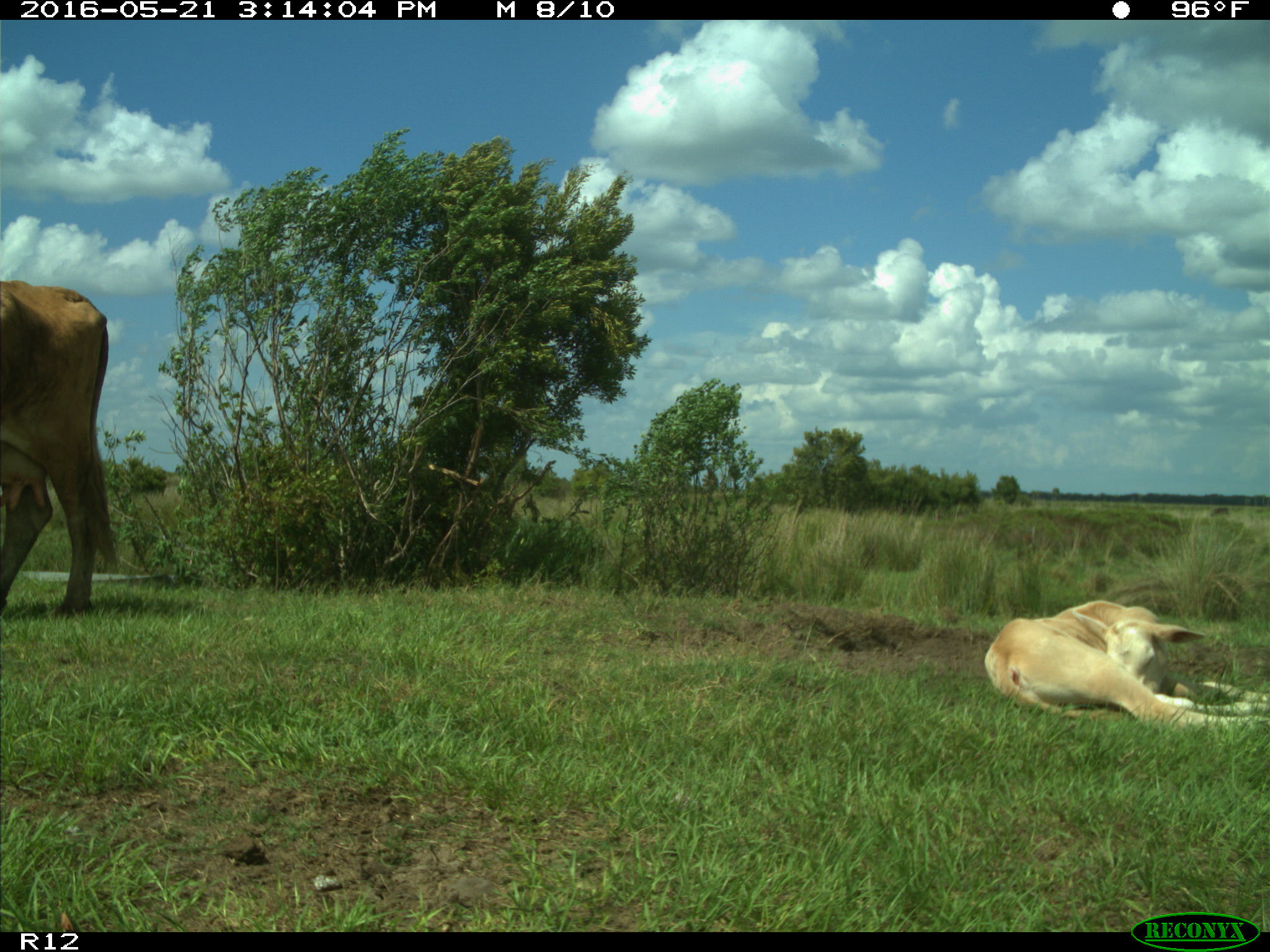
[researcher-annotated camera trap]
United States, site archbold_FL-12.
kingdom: Animalia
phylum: Chordata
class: Mammalia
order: Artiodactyla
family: Bovidae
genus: Bos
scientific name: Bos taurus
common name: domestic cow